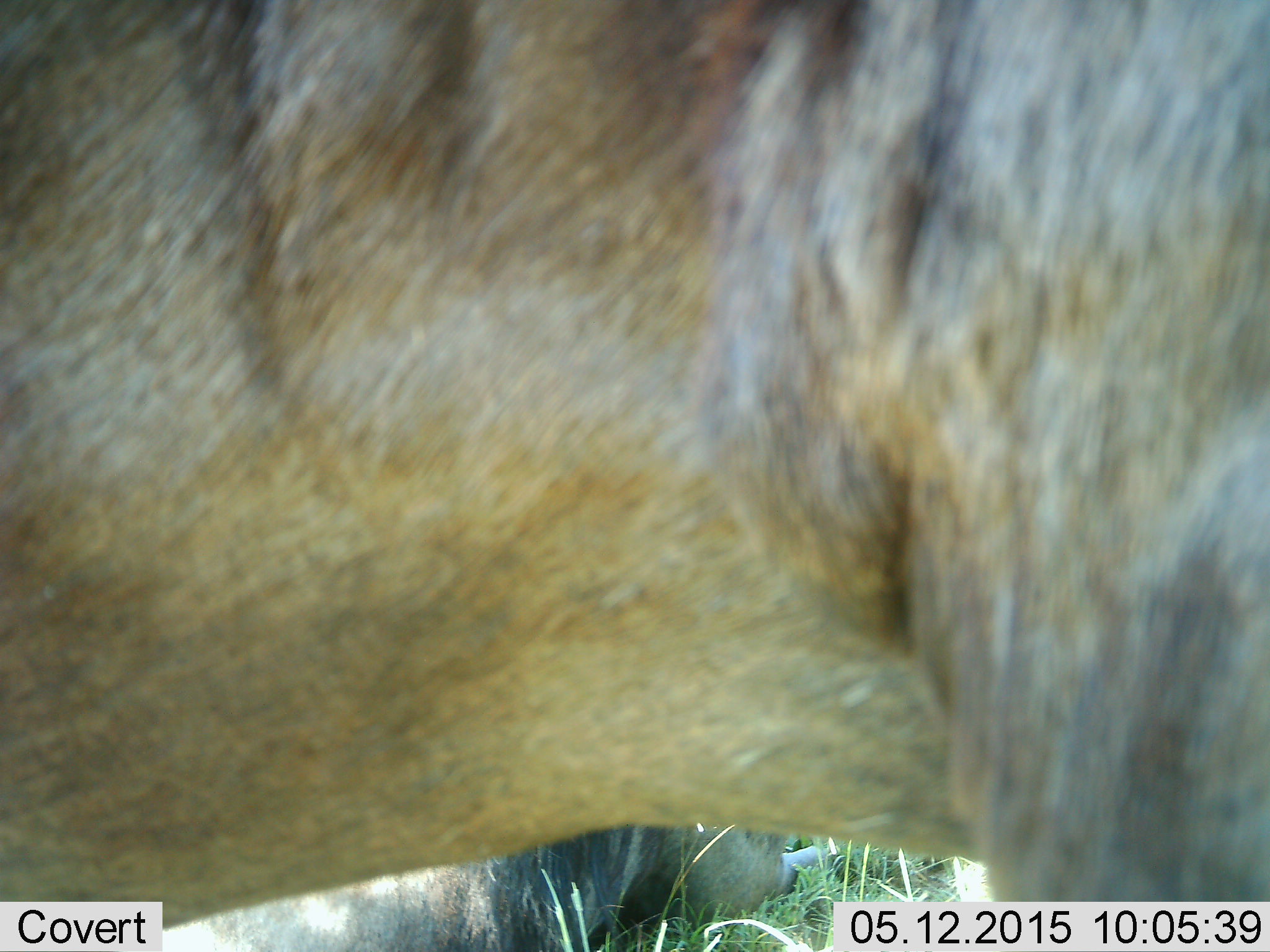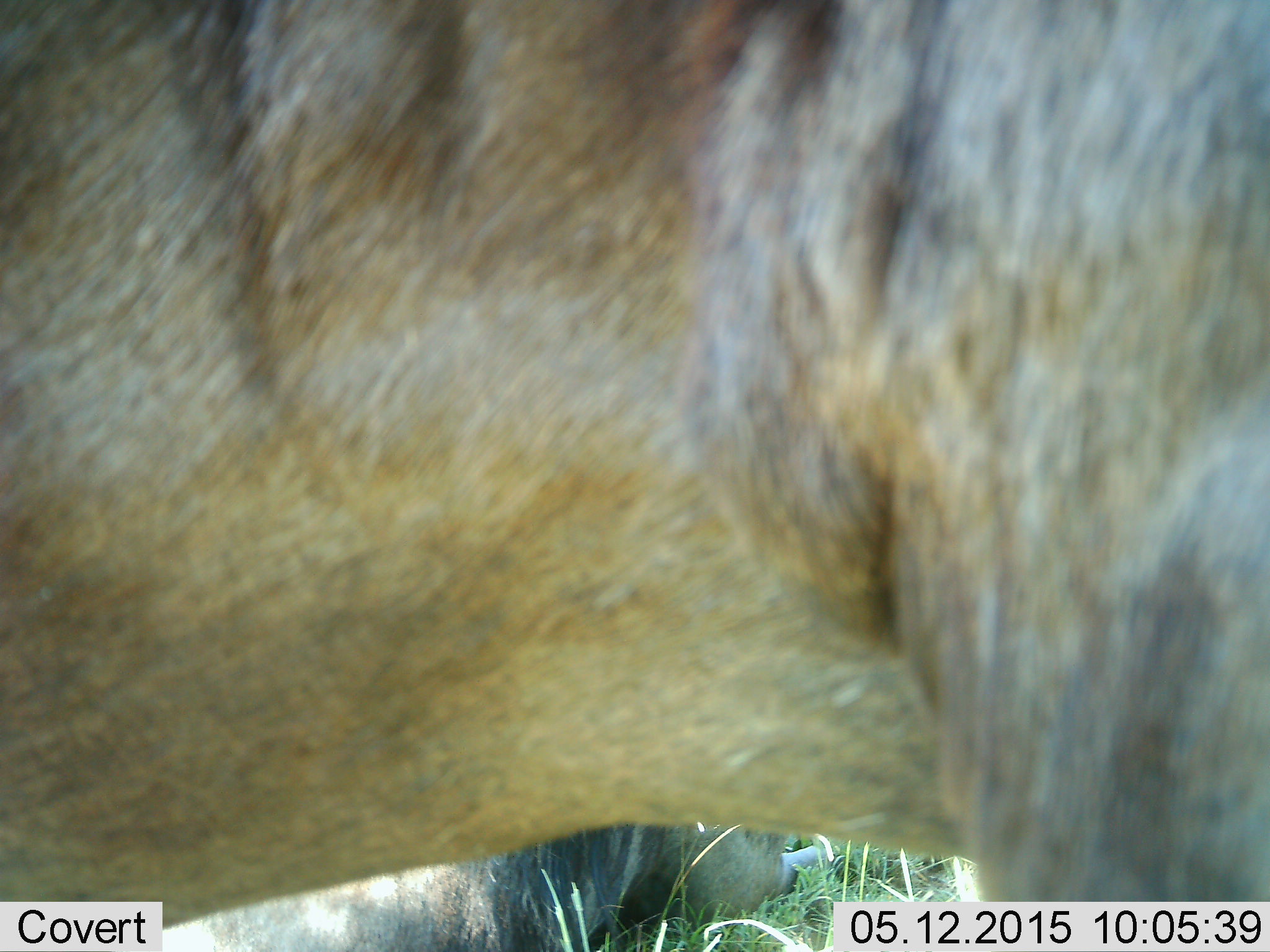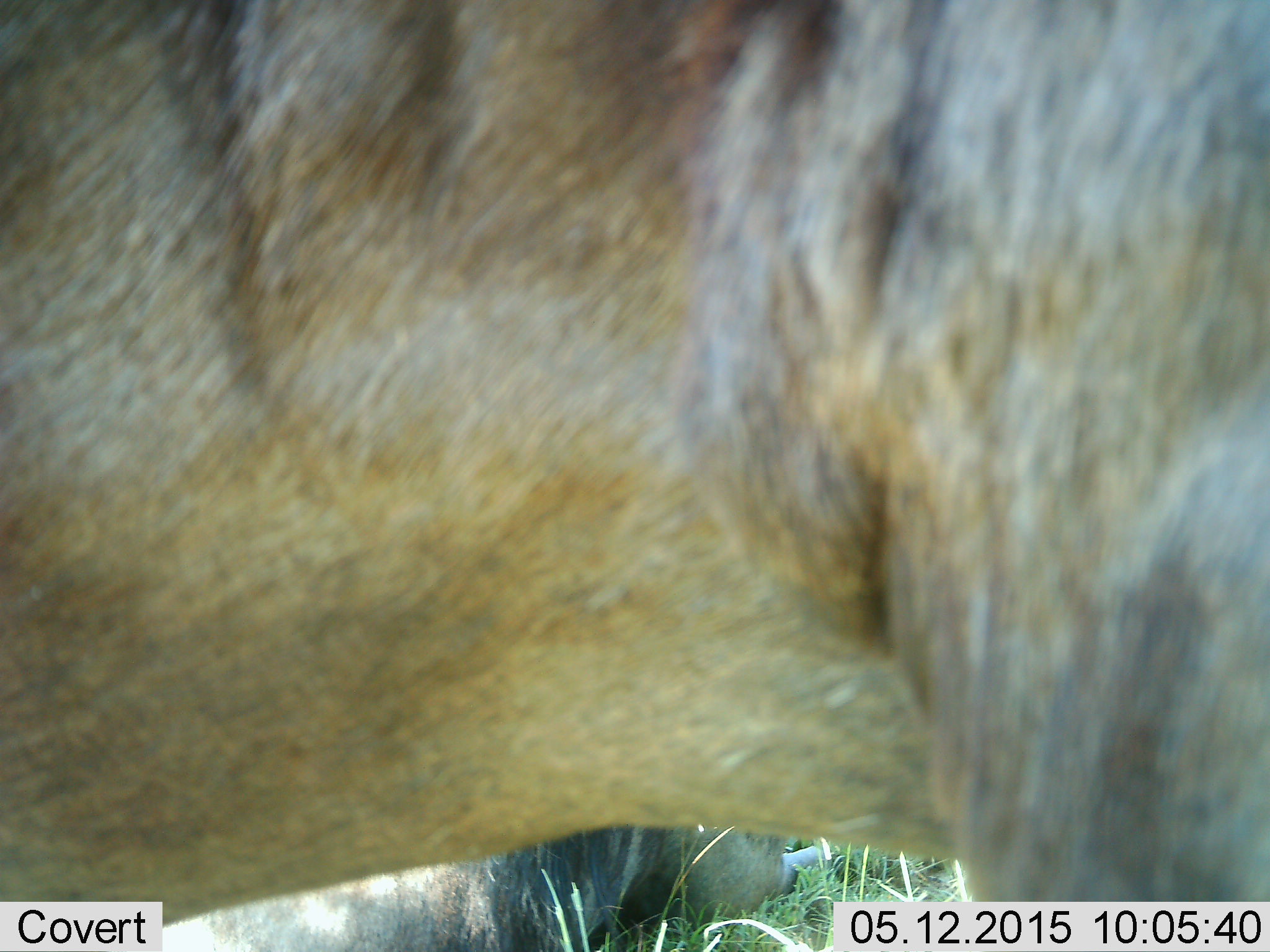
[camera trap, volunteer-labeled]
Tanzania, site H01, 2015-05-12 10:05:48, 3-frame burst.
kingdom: Animalia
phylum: Chordata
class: Mammalia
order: Artiodactyla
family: Bovidae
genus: Connochaetes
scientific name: Connochaetes taurinus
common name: blue wildebeest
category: wildebeest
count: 2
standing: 90%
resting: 80%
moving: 0%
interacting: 0%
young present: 0%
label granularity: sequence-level